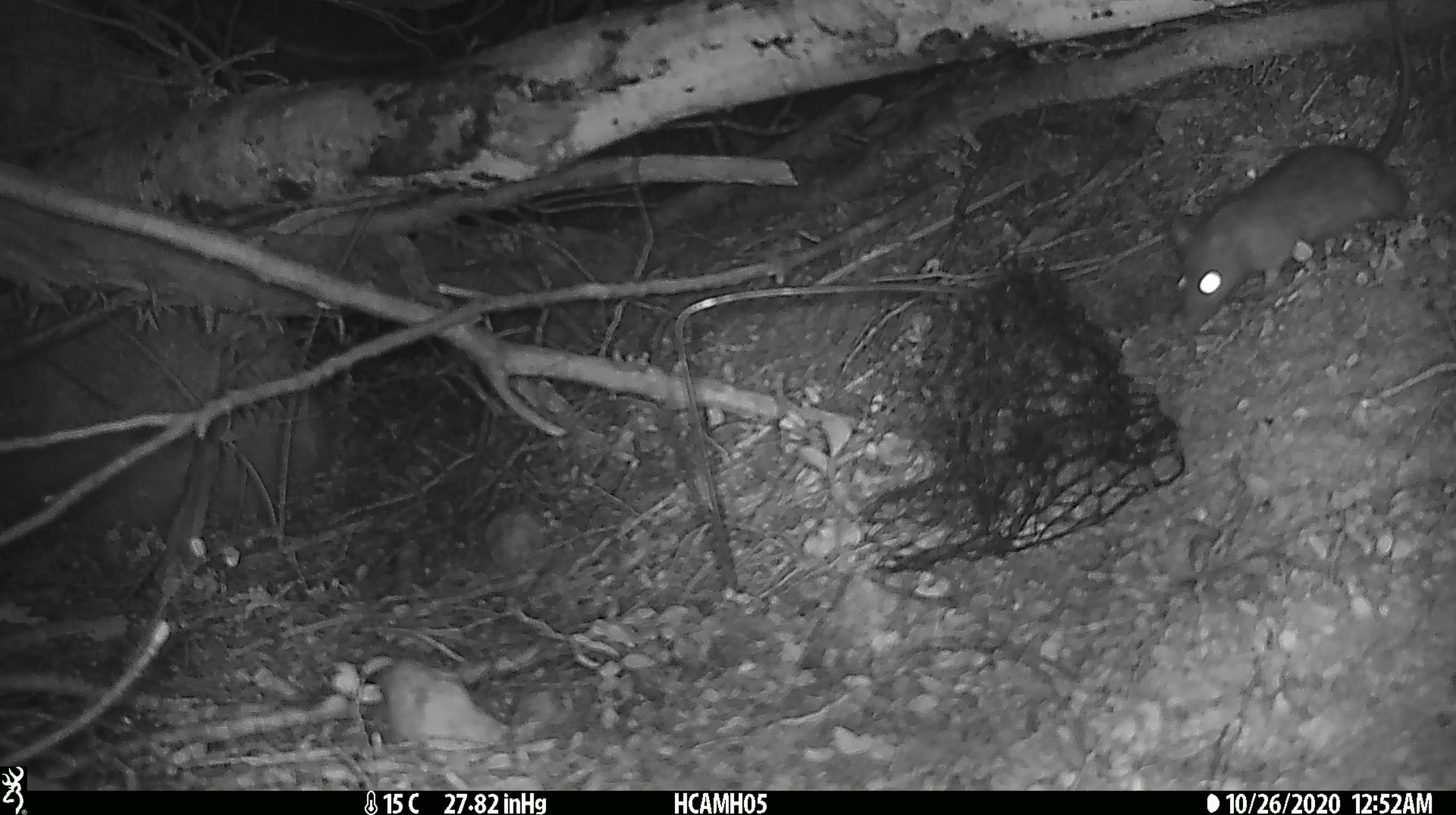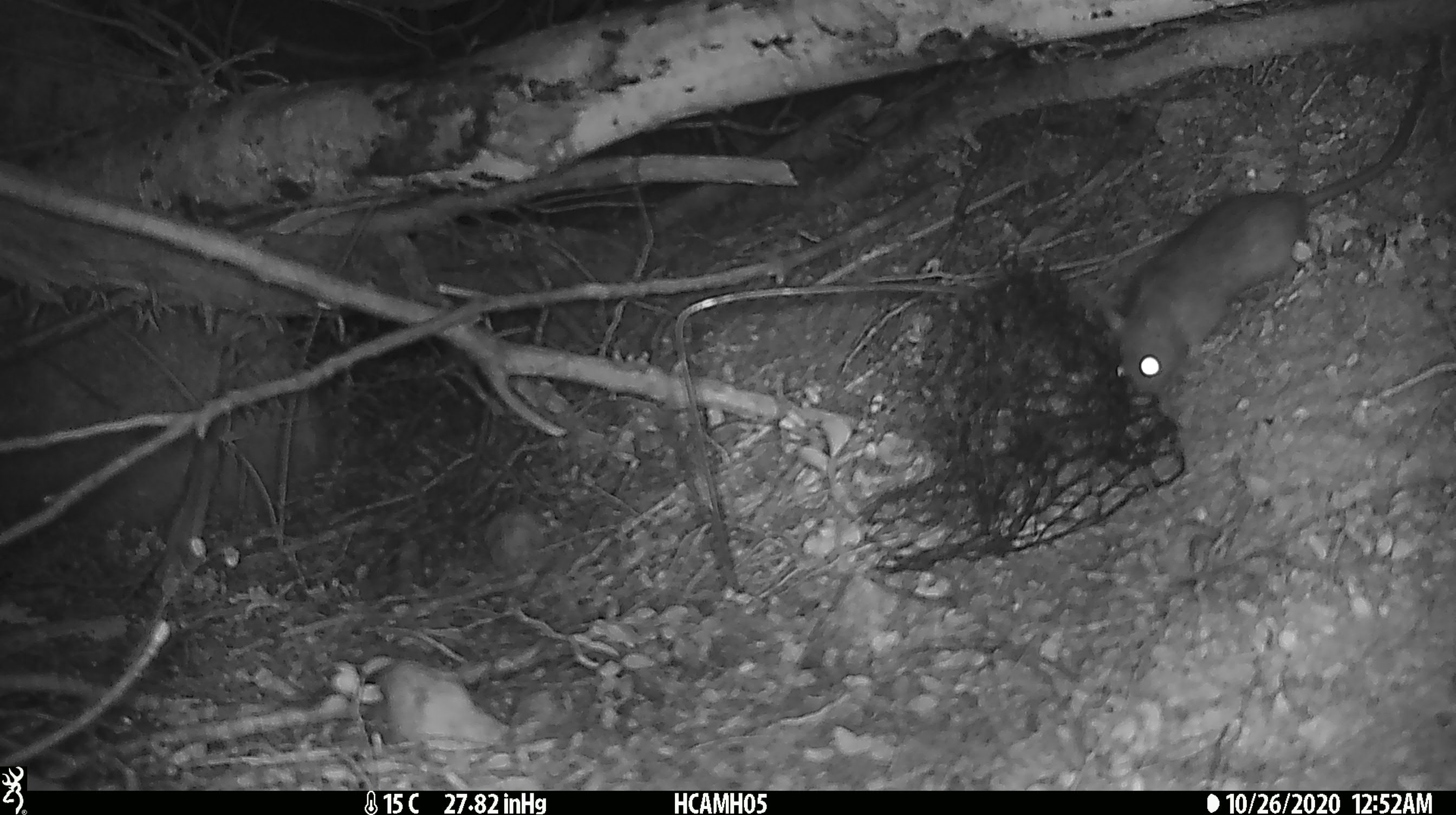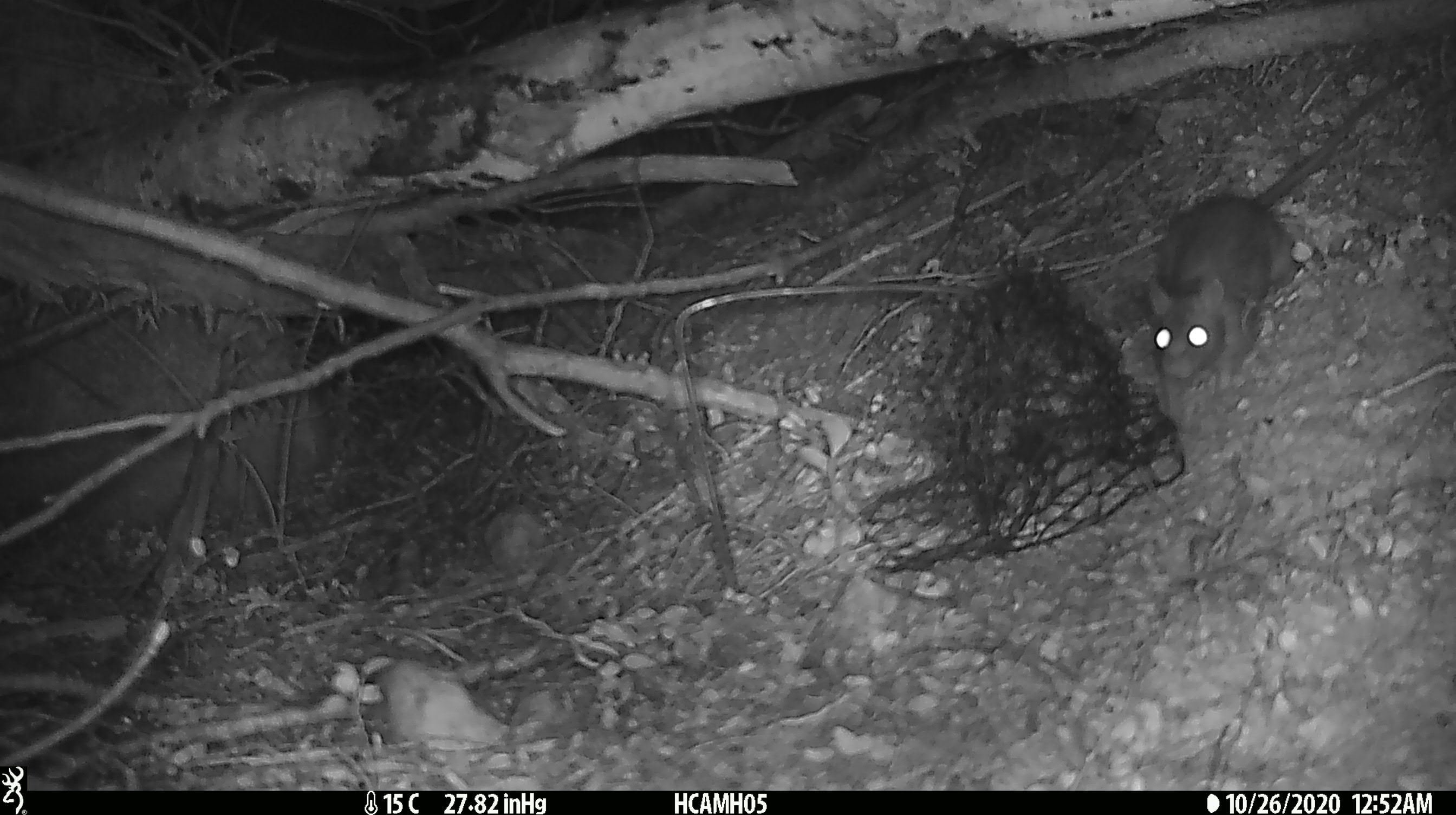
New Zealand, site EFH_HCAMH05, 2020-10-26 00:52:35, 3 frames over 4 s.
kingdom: Animalia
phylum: Chordata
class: Mammalia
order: Rodentia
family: Muridae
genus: Rattus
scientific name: Rattus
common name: rat